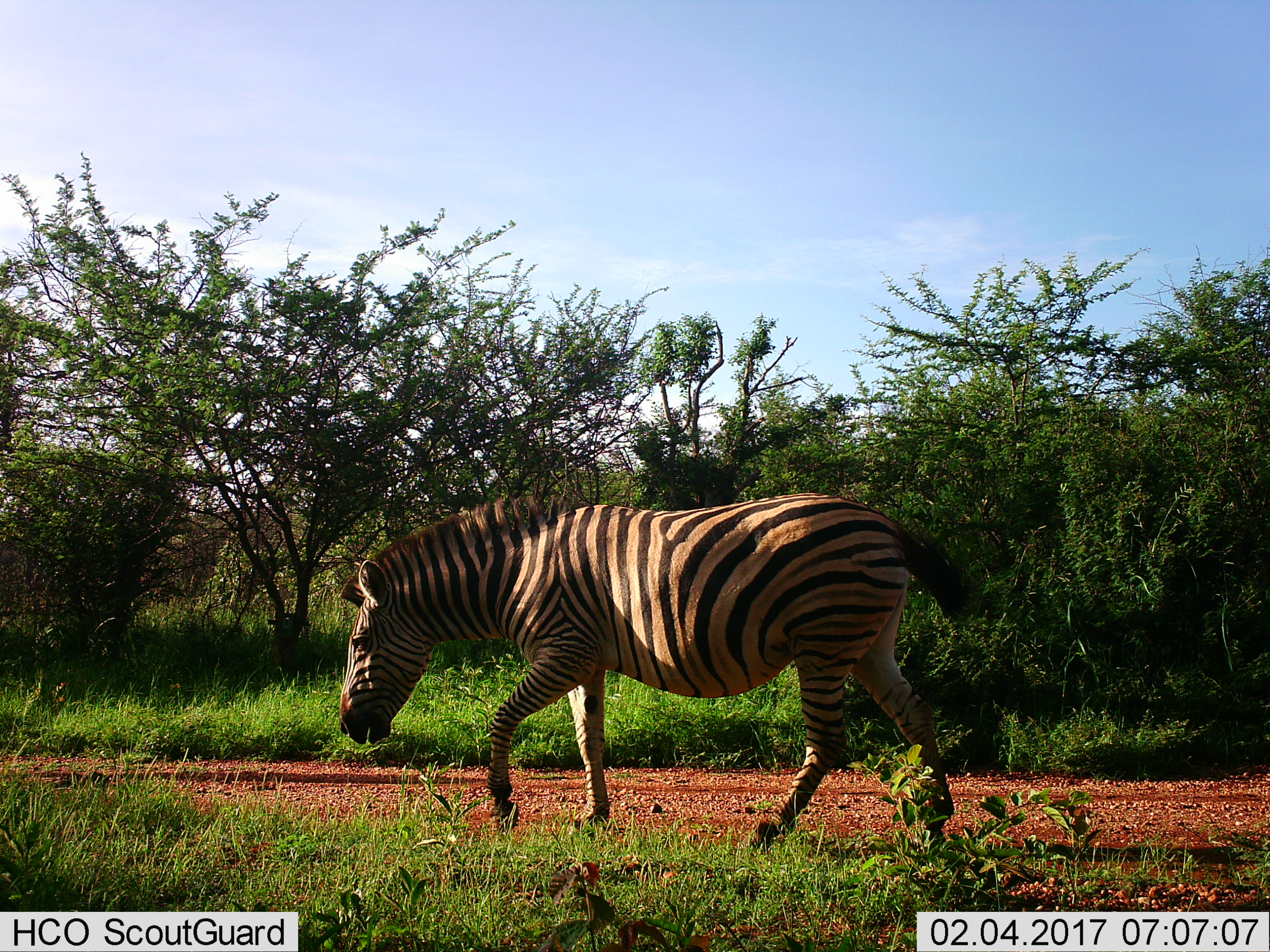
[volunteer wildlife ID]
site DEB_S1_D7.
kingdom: Animalia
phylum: Chordata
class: Mammalia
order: Perissodactyla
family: Equidae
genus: Equus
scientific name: Equus quagga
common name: plains zebra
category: zebraplains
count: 1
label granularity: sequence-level